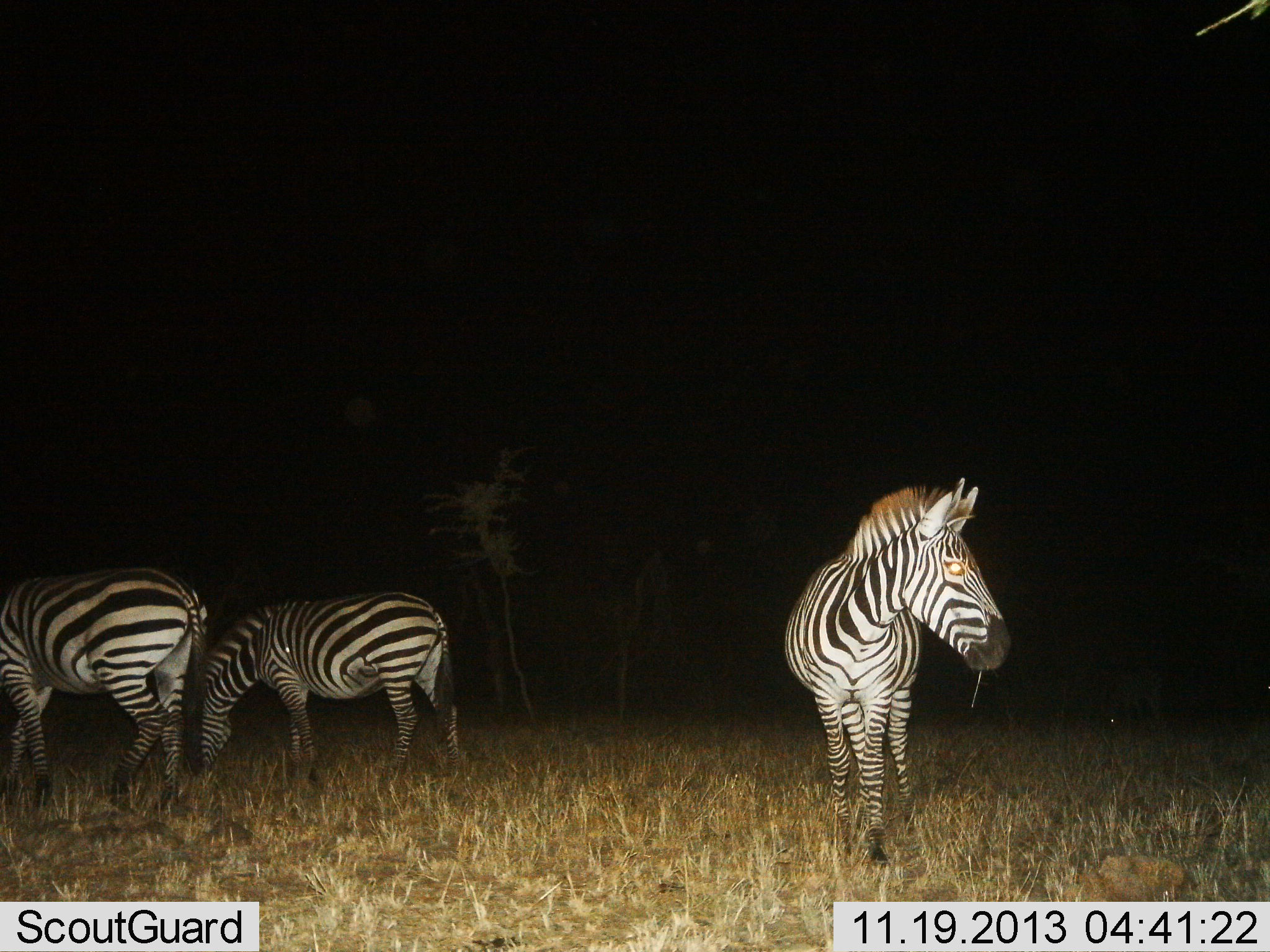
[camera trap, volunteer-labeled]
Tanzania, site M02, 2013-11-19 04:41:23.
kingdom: Animalia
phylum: Chordata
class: Mammalia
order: Perissodactyla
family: Equidae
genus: Equus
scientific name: Equus quagga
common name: plains zebra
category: zebra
Zebra (plains zebra) (Equus quagga), count 3. Behavior (volunteer vote fractions): standing 100%, resting 0%, moving 0%, interacting 0%. Young present (vote fraction): 0%. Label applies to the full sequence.